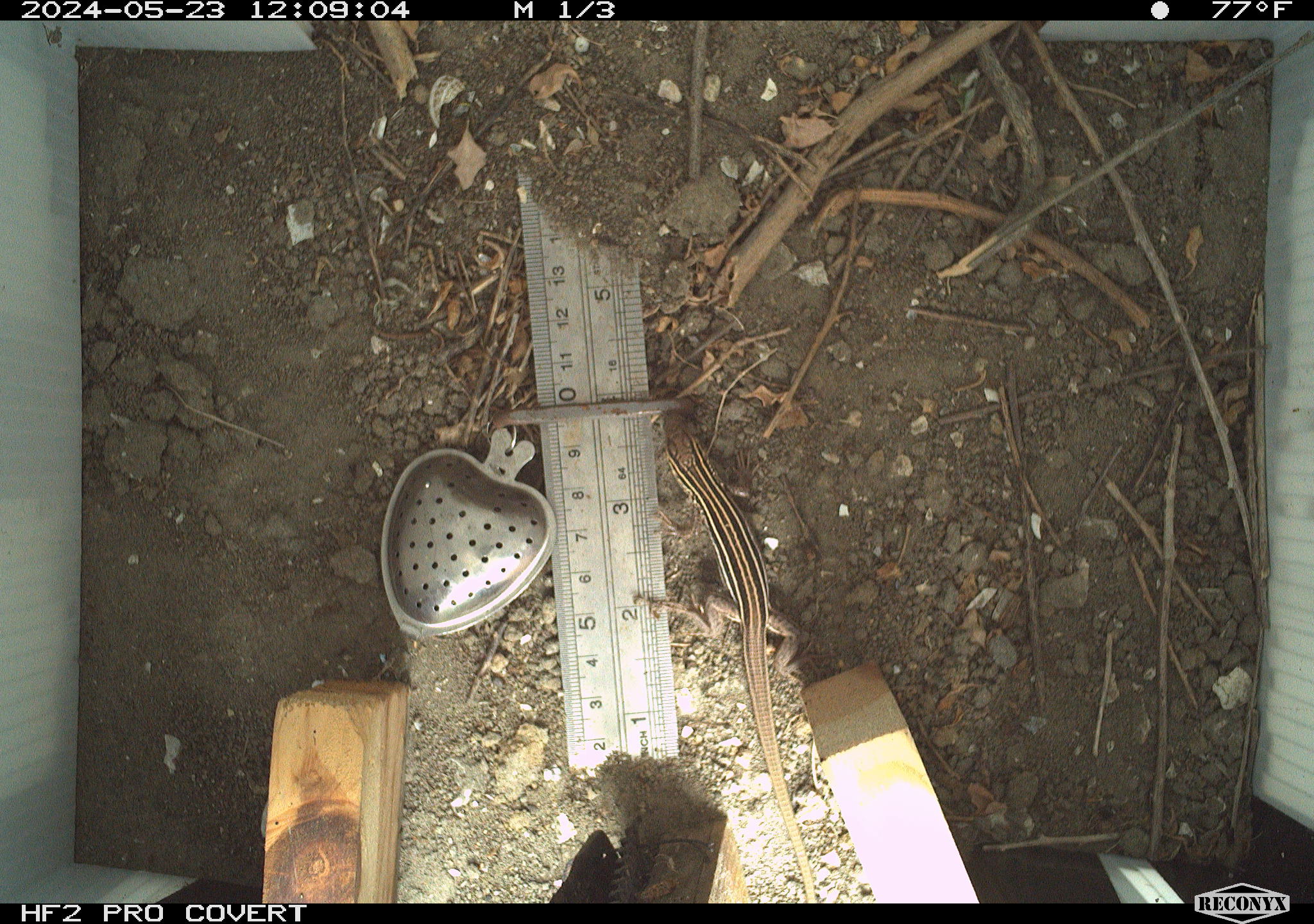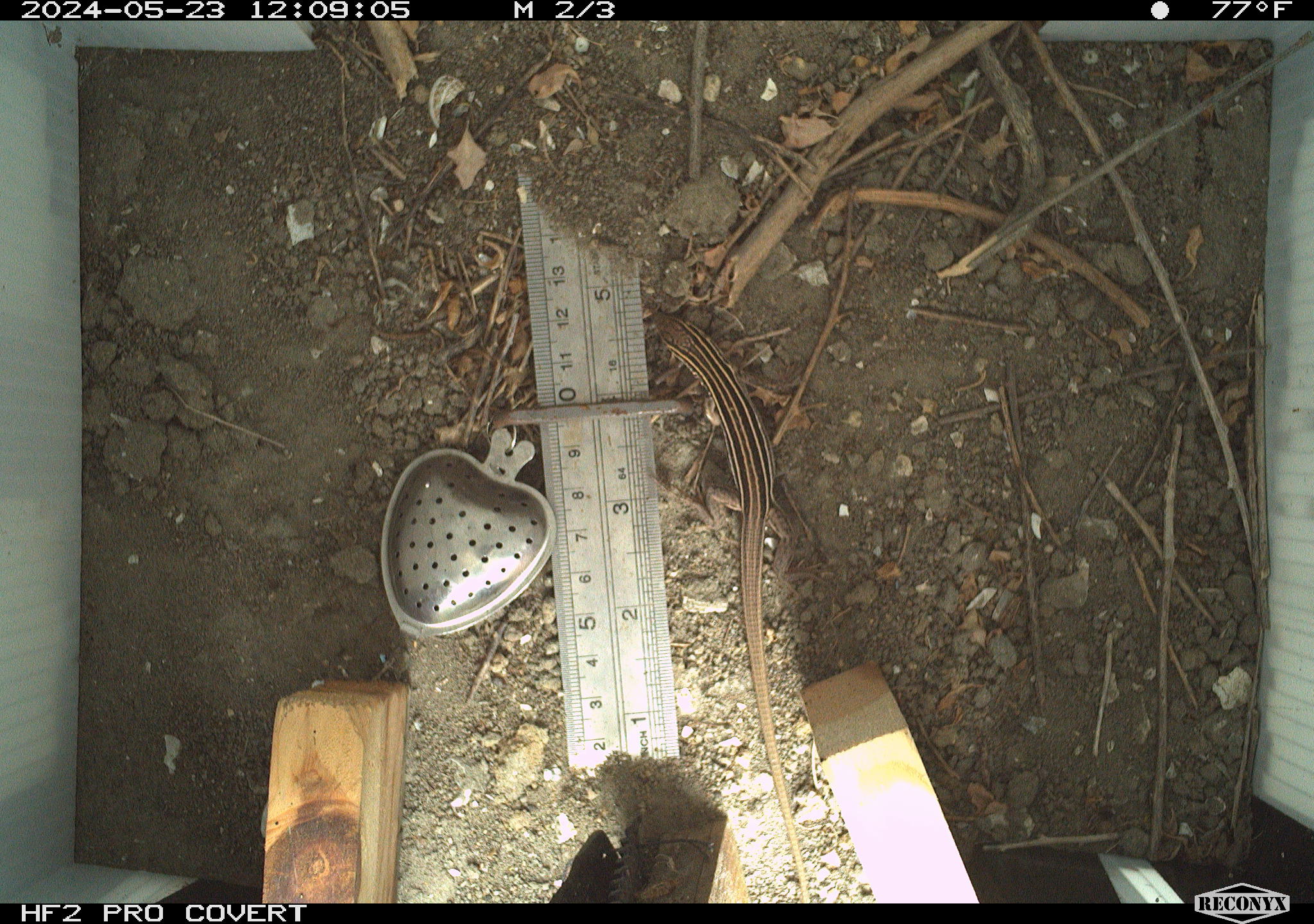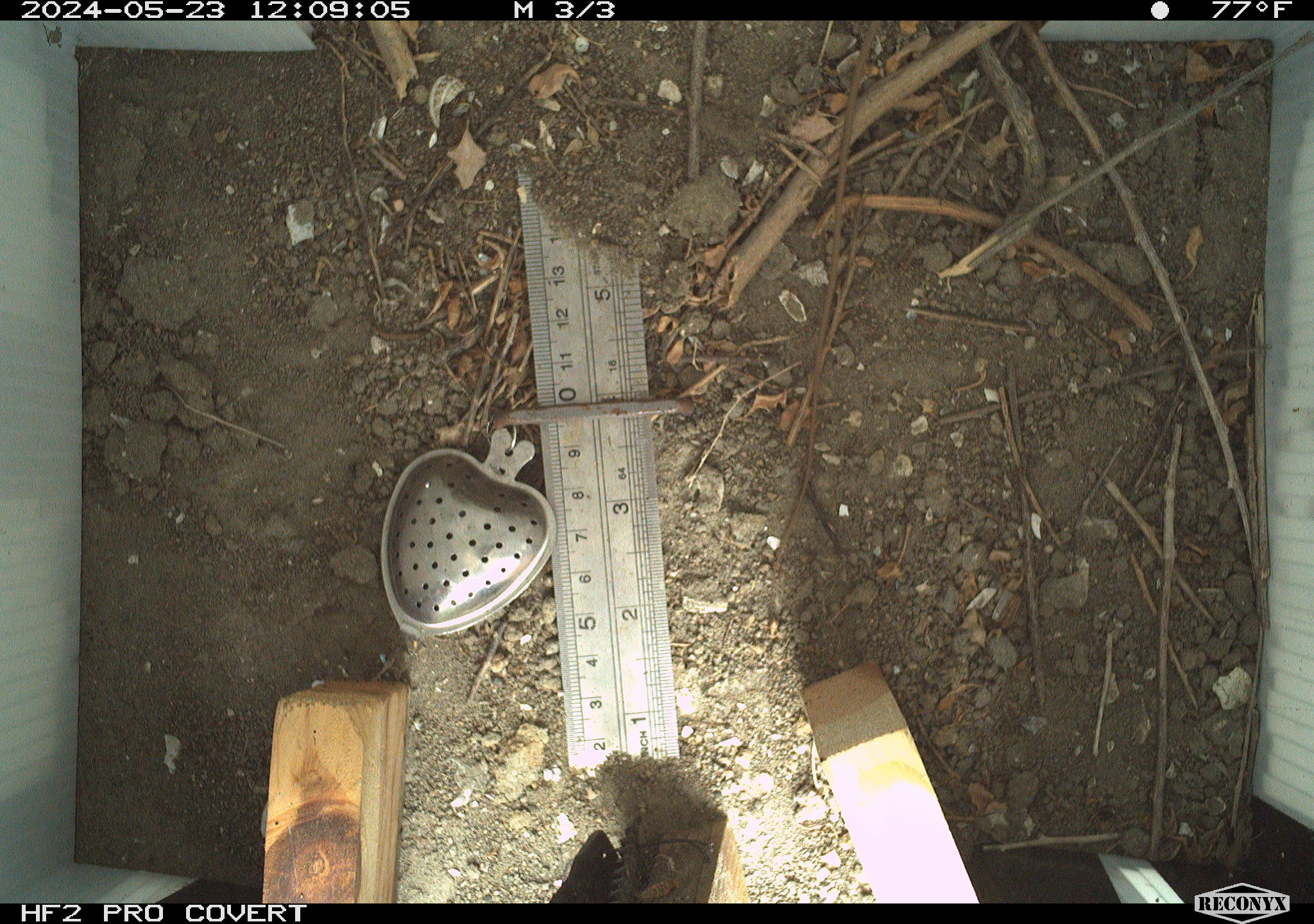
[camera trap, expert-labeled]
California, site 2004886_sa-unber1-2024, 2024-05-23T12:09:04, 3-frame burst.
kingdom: Animalia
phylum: Chordata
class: Reptilia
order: Squamata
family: Teiidae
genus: Aspidoscelis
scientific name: Aspidoscelis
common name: whiptail lizards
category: aspidoscelis species